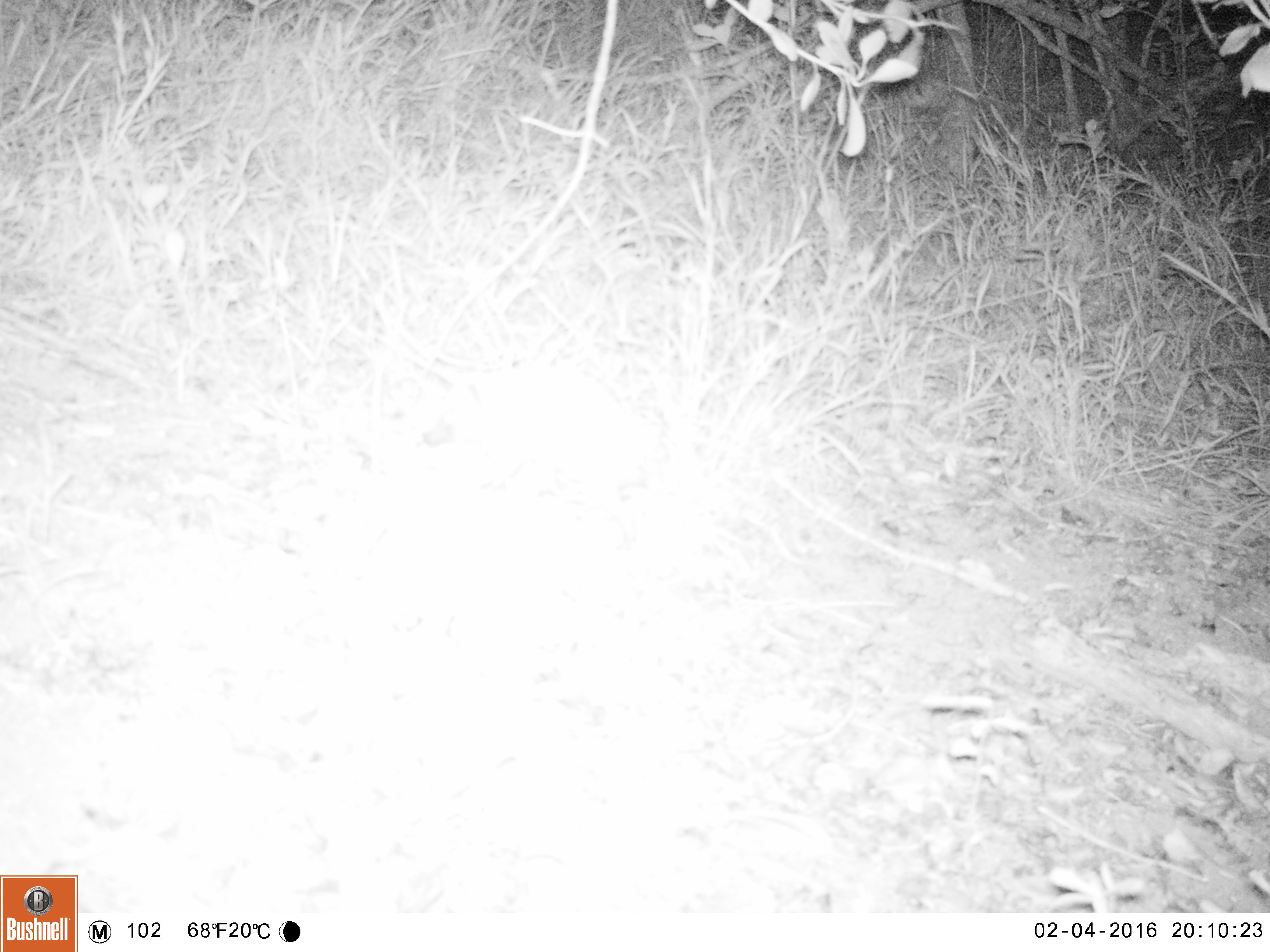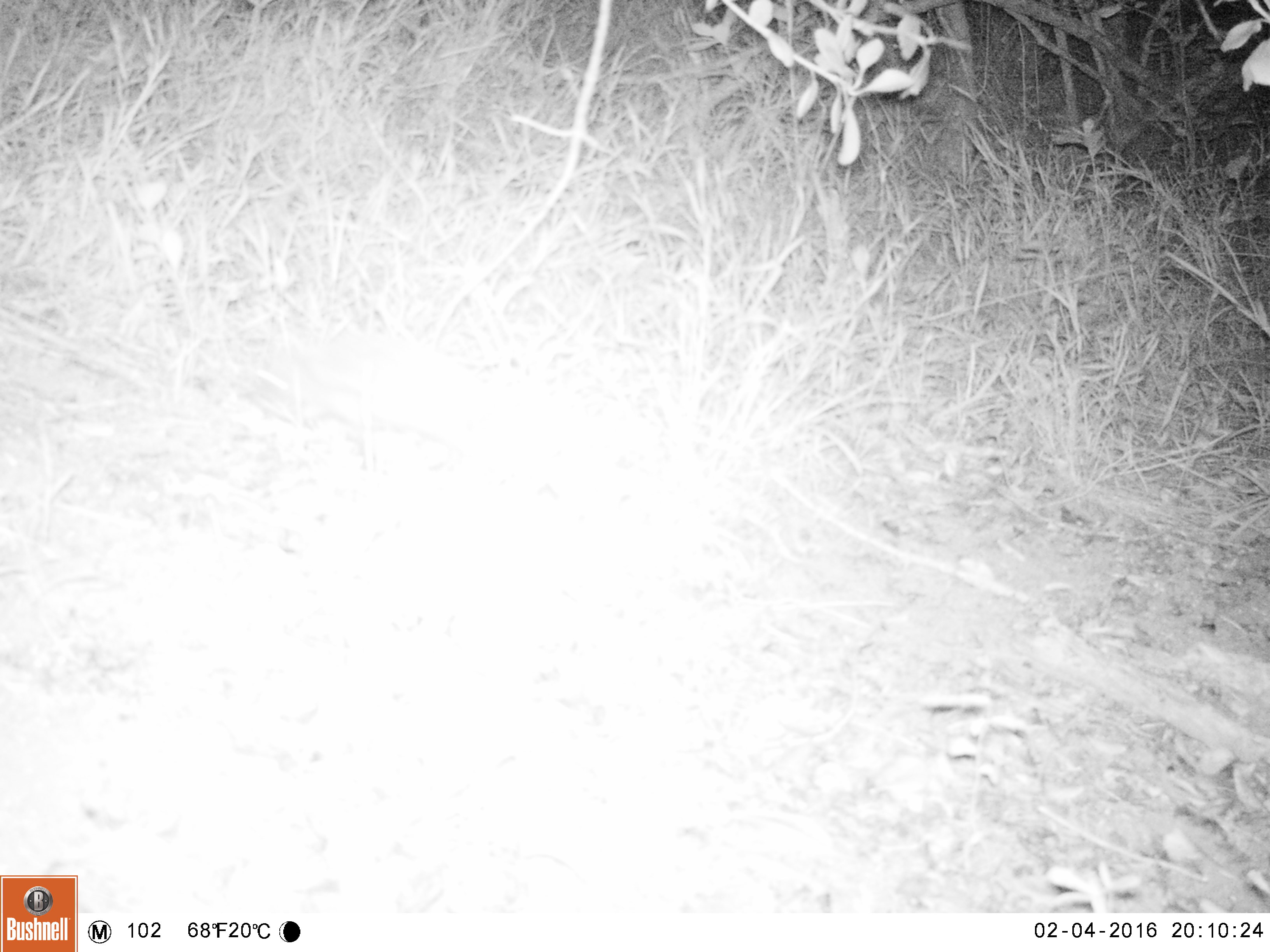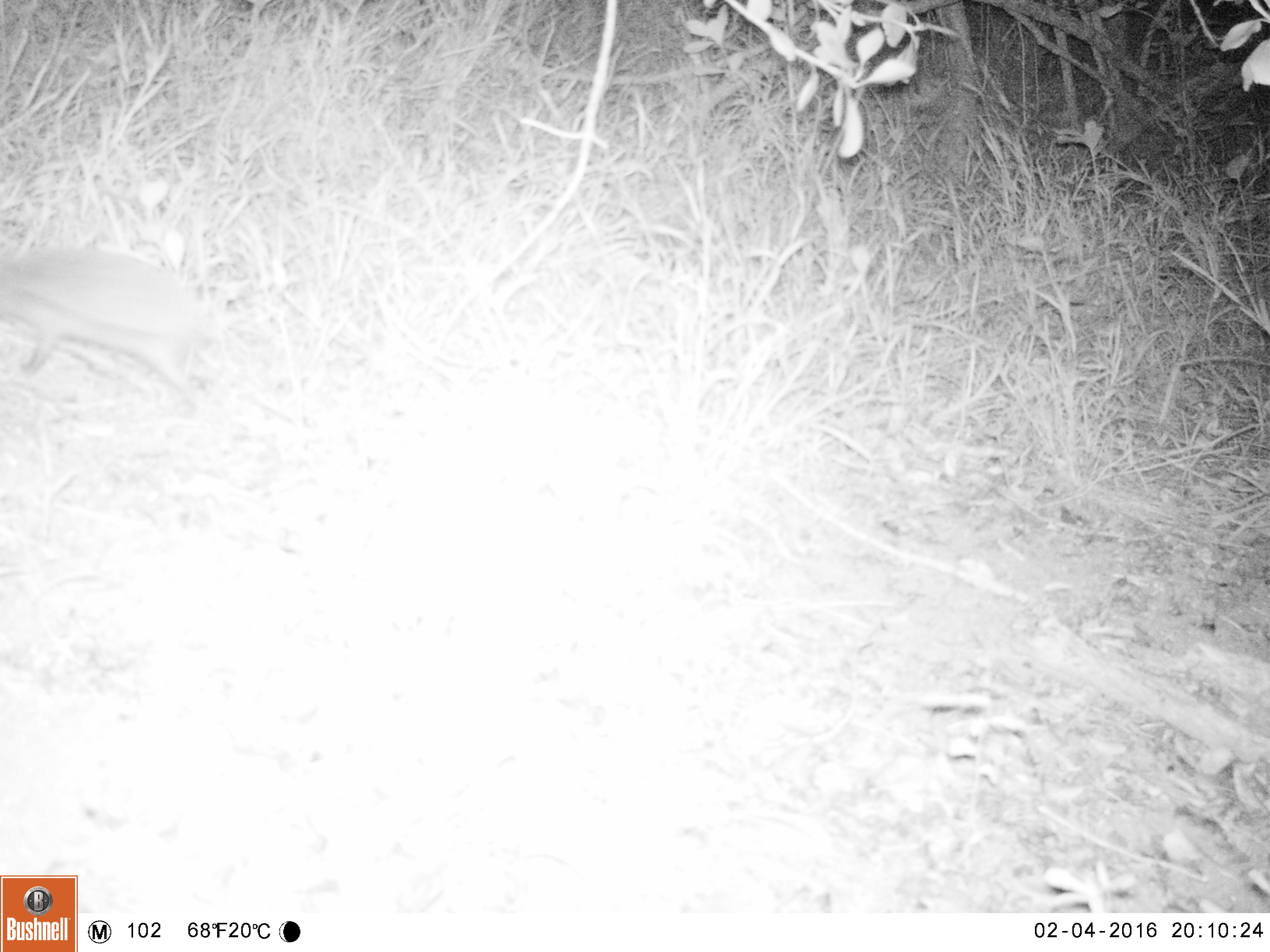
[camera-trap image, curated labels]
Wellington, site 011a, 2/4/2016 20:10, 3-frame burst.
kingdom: Animalia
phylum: Chordata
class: Mammalia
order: Eulipotyphla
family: Erinaceidae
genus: Erinaceus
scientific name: Erinaceus europaeus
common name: hedgehog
Hedgehog (Erinaceus europaeus).